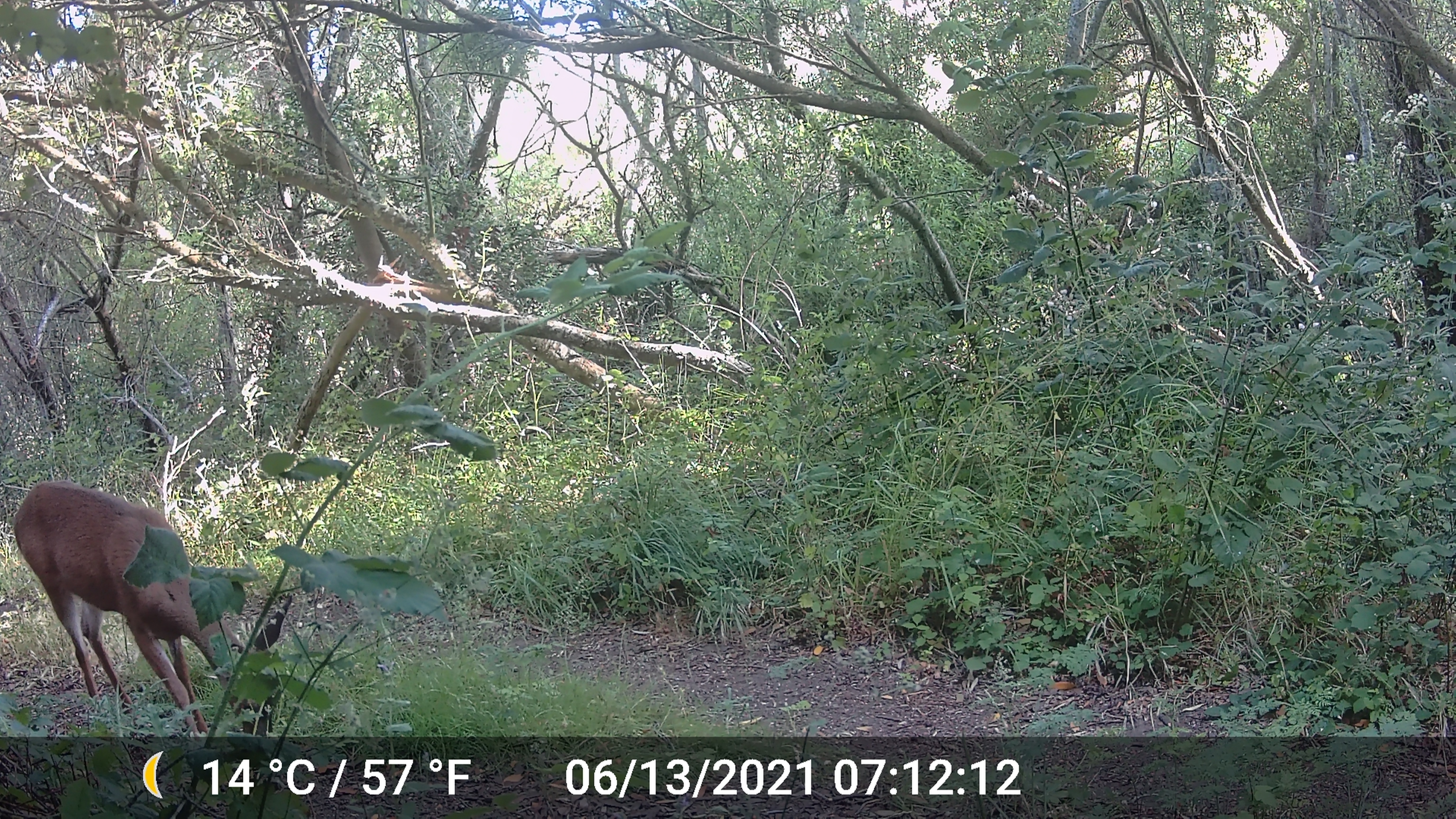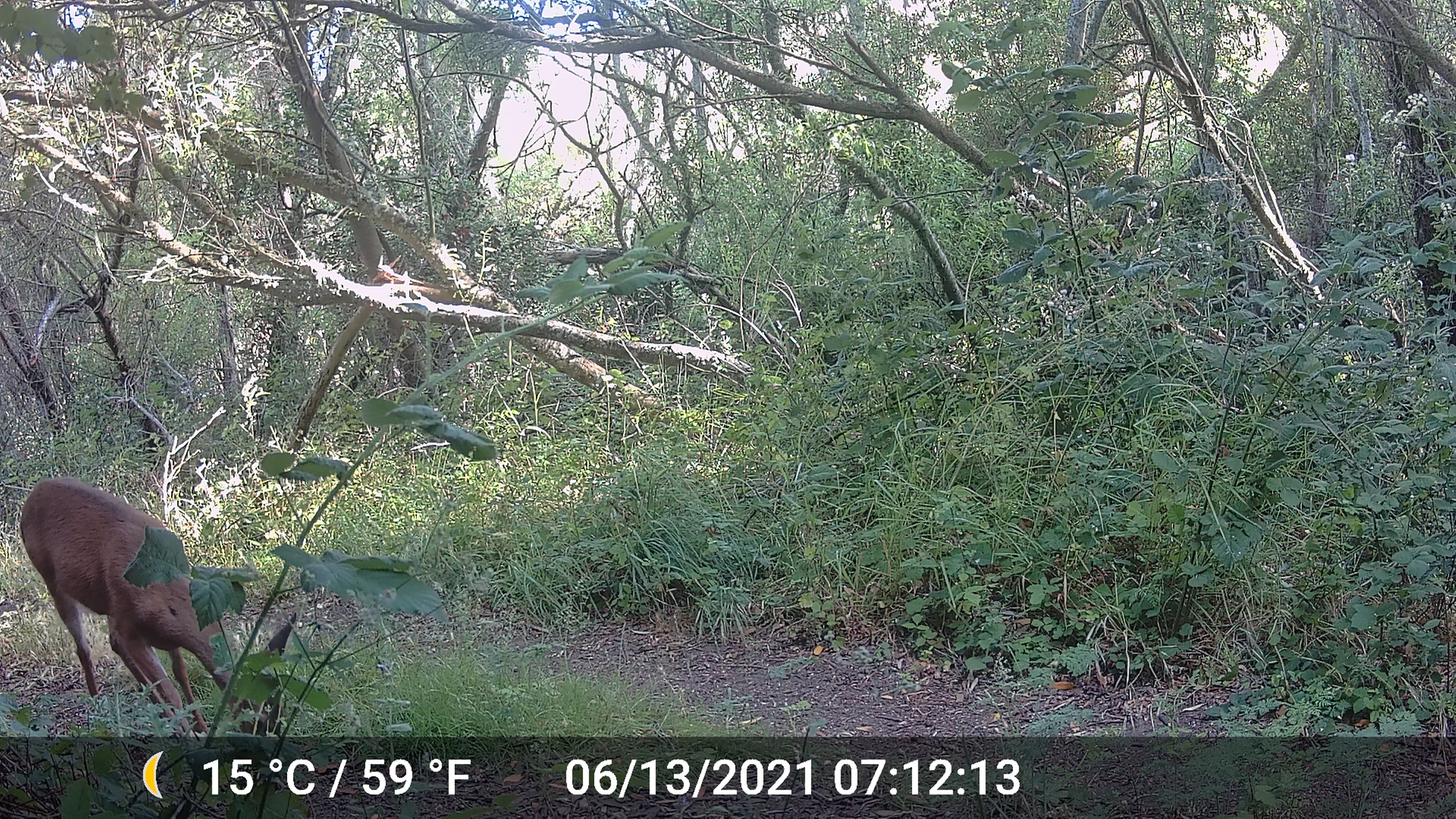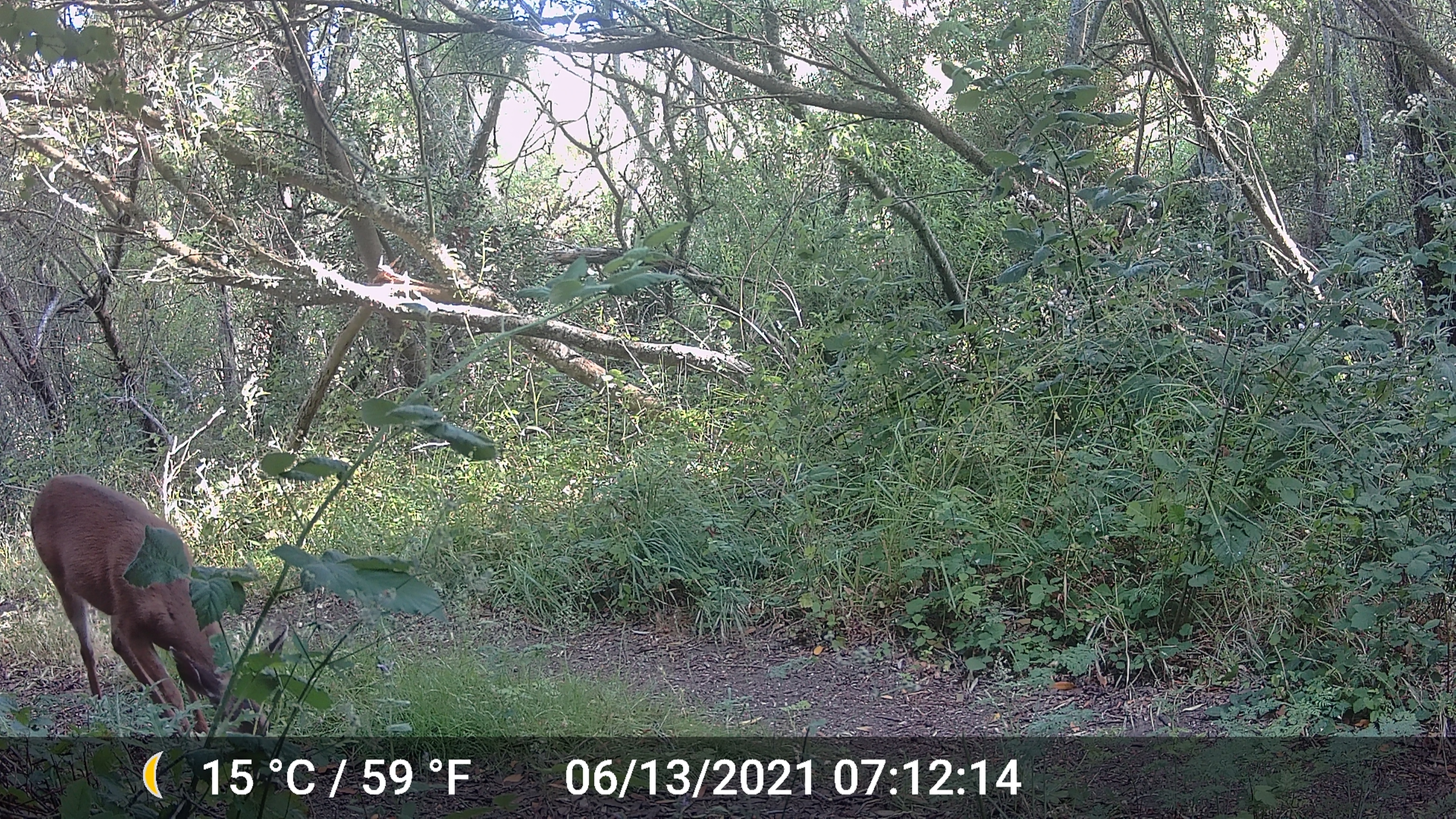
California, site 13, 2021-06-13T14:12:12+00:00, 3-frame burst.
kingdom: Animalia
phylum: Chordata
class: Mammalia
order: Artiodactyla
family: Cervidae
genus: Odocoileus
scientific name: Odocoileus hemionus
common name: mule deer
Mule deer (Odocoileus hemionus).